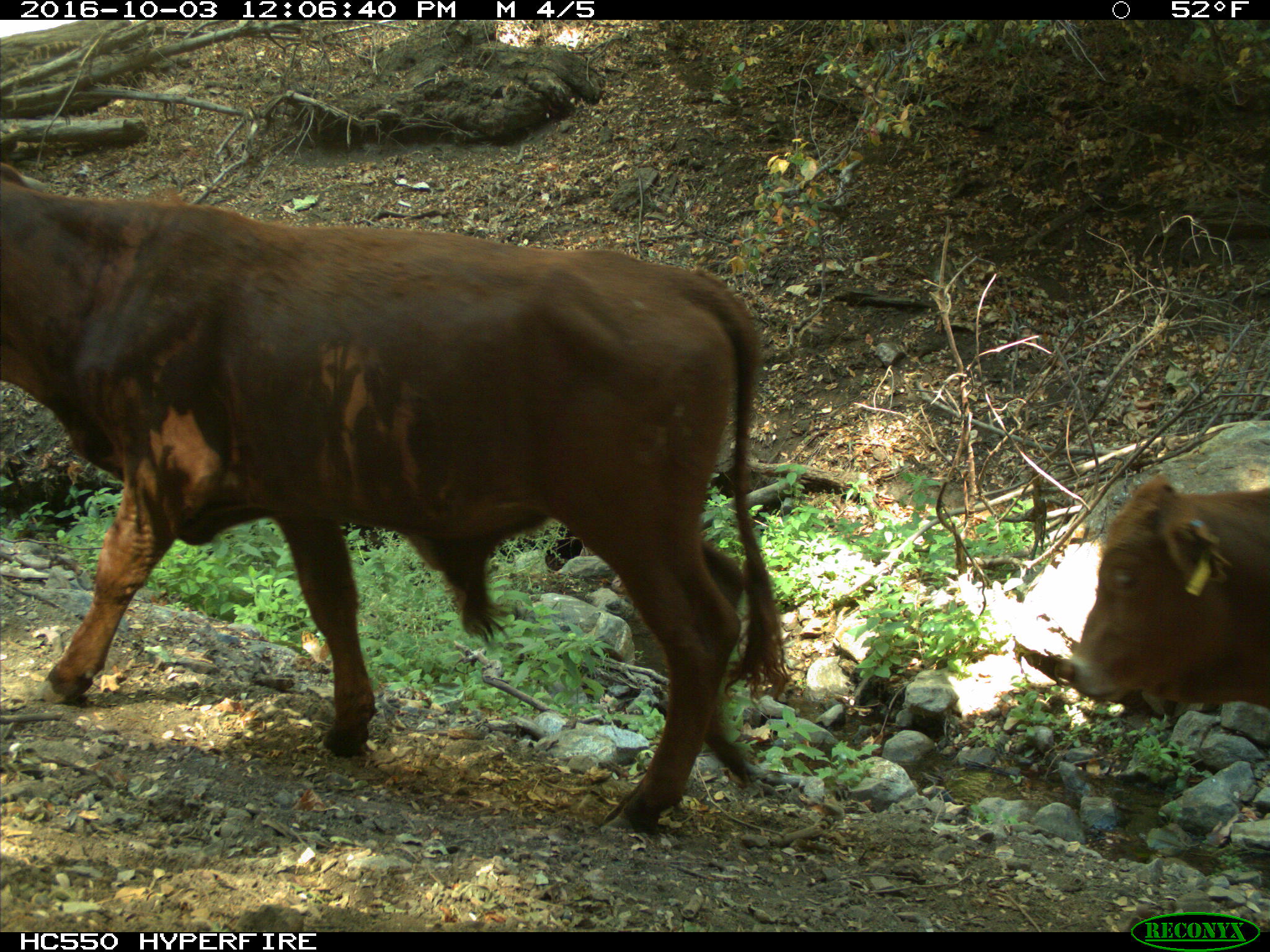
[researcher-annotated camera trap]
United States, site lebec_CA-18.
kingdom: Animalia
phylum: Chordata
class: Mammalia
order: Artiodactyla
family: Bovidae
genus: Bos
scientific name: Bos taurus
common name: domestic cow